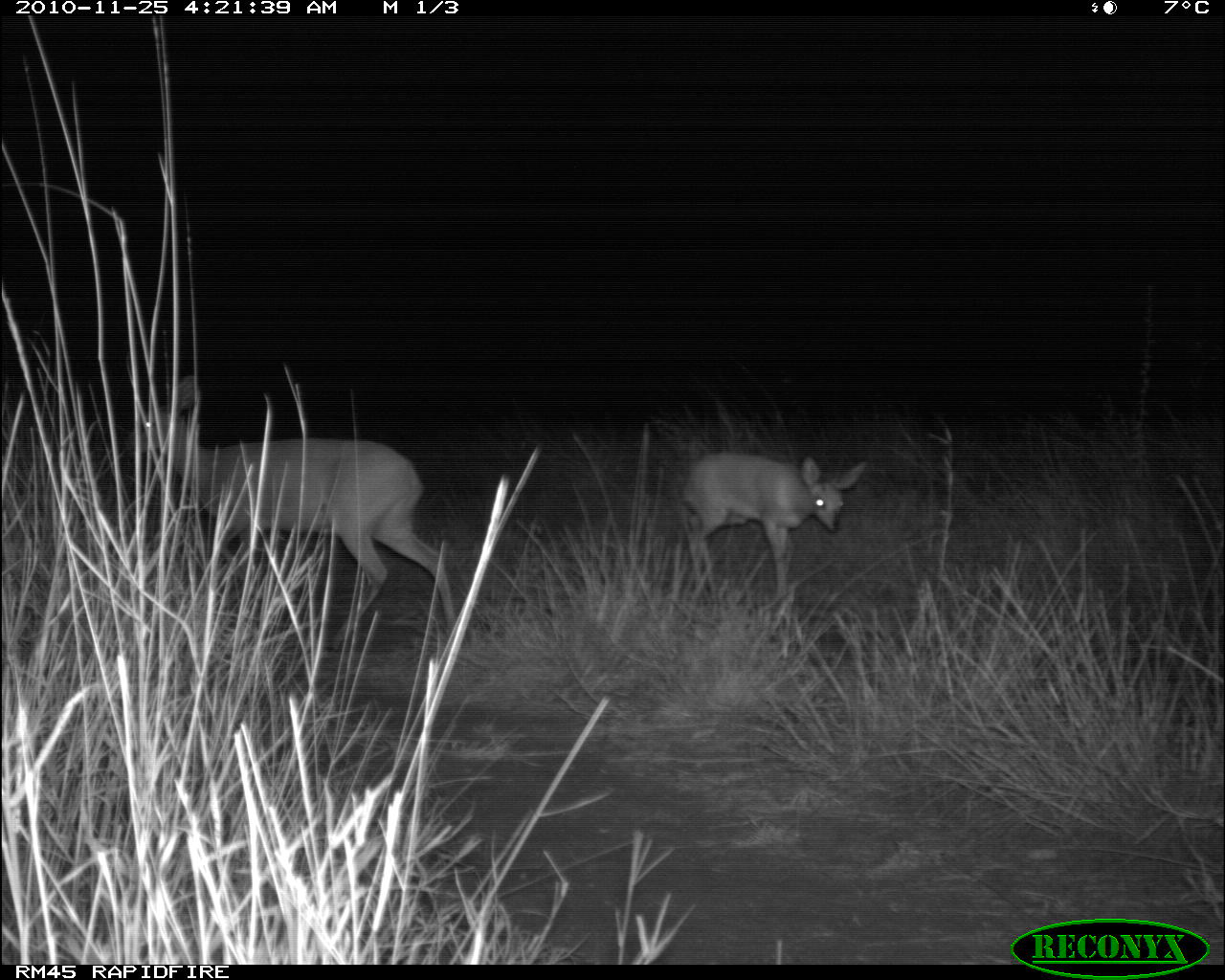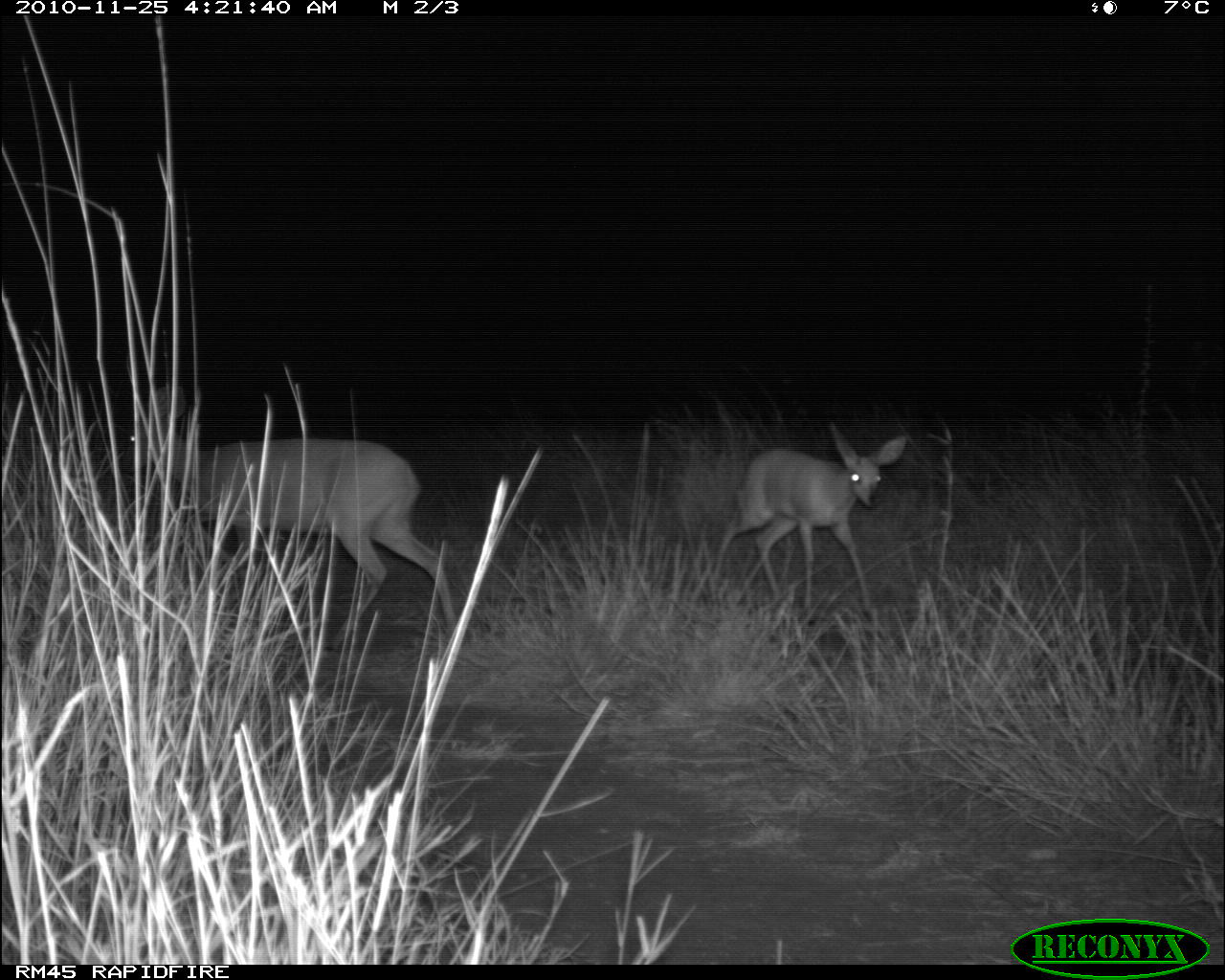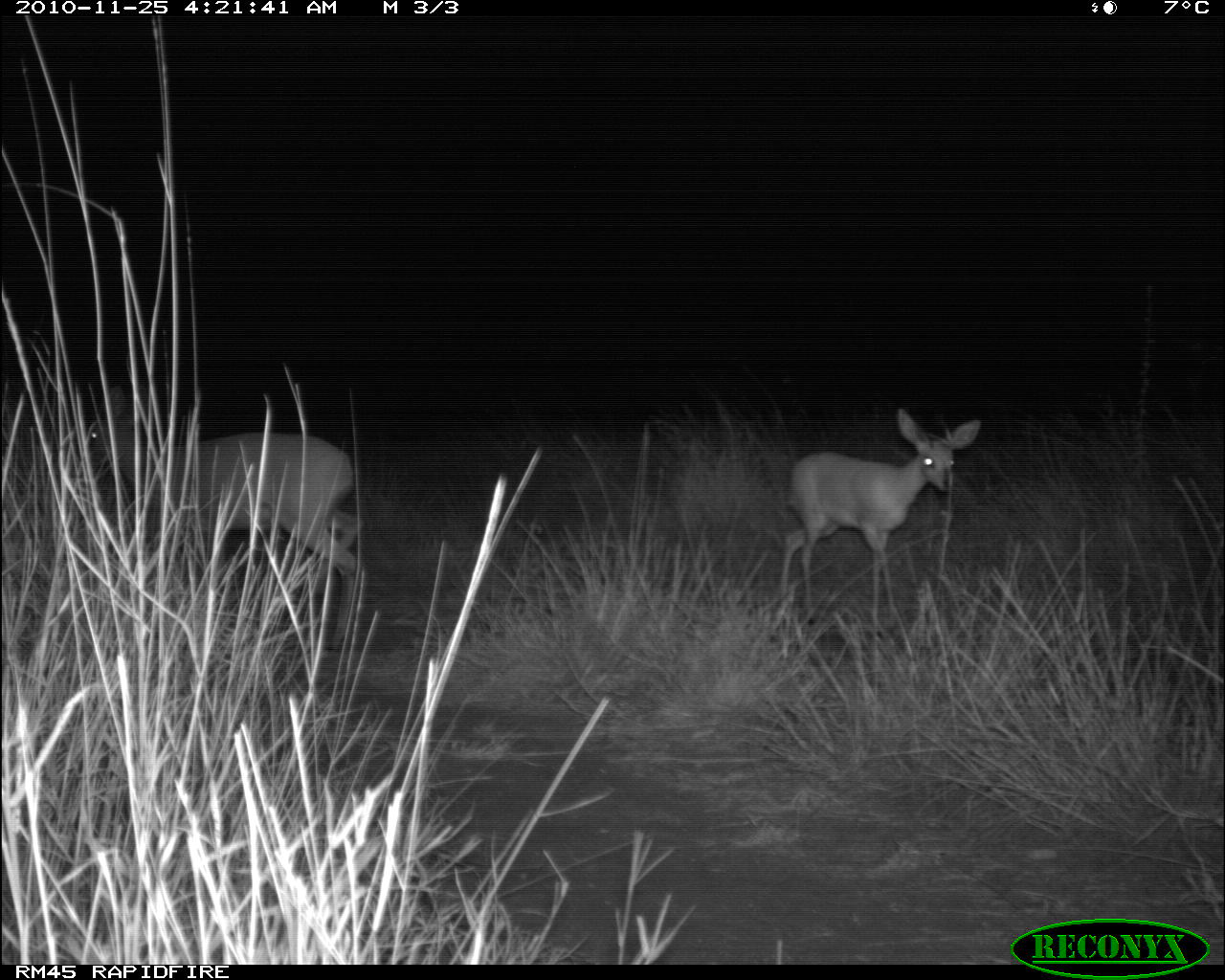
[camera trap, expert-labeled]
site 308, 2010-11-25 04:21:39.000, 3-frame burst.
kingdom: Animalia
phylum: Chordata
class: Mammalia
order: Artiodactyla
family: Bovidae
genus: Raphicerus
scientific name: Raphicerus campestris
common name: steenbok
Raphicerus campestris (steenbok), count 2.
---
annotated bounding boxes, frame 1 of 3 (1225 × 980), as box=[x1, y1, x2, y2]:
raphicerus campestris: box=[123, 374, 455, 651]; box=[677, 451, 867, 601]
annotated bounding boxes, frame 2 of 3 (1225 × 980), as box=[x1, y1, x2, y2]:
raphicerus campestris: box=[119, 384, 457, 655]; box=[711, 421, 907, 625]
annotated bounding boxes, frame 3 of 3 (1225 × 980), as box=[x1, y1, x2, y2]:
raphicerus campestris: box=[85, 381, 365, 651]; box=[779, 406, 982, 640]